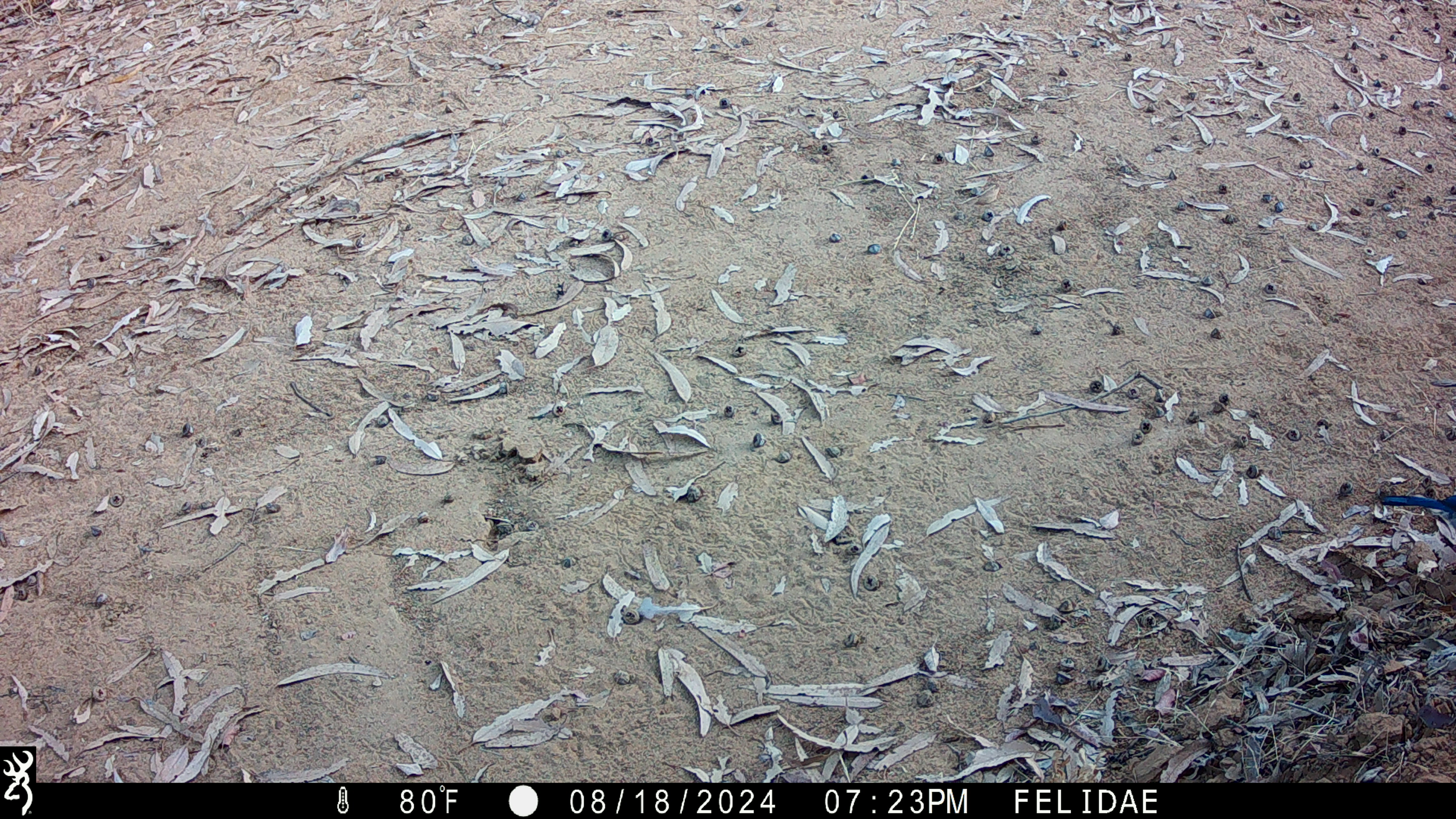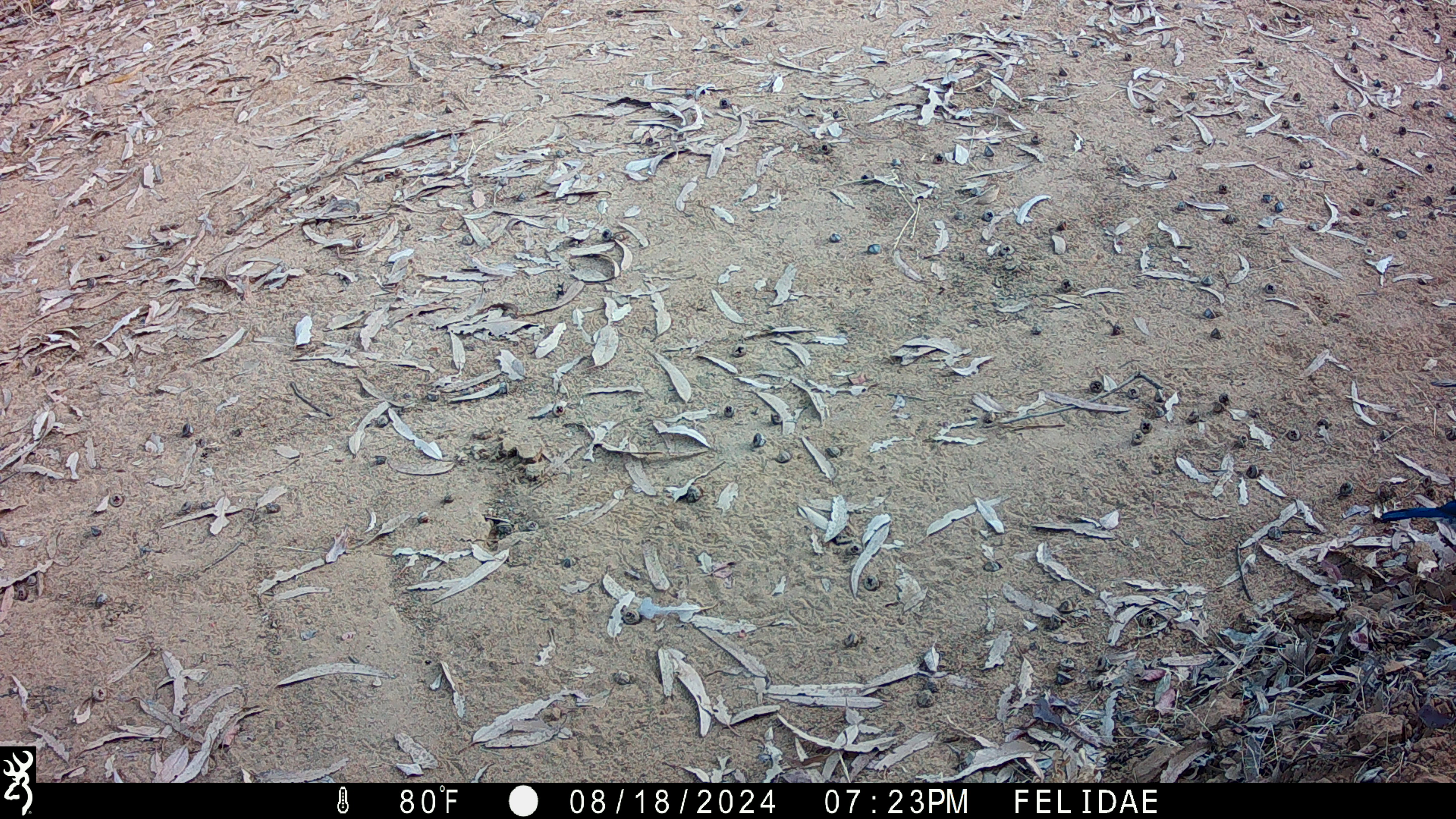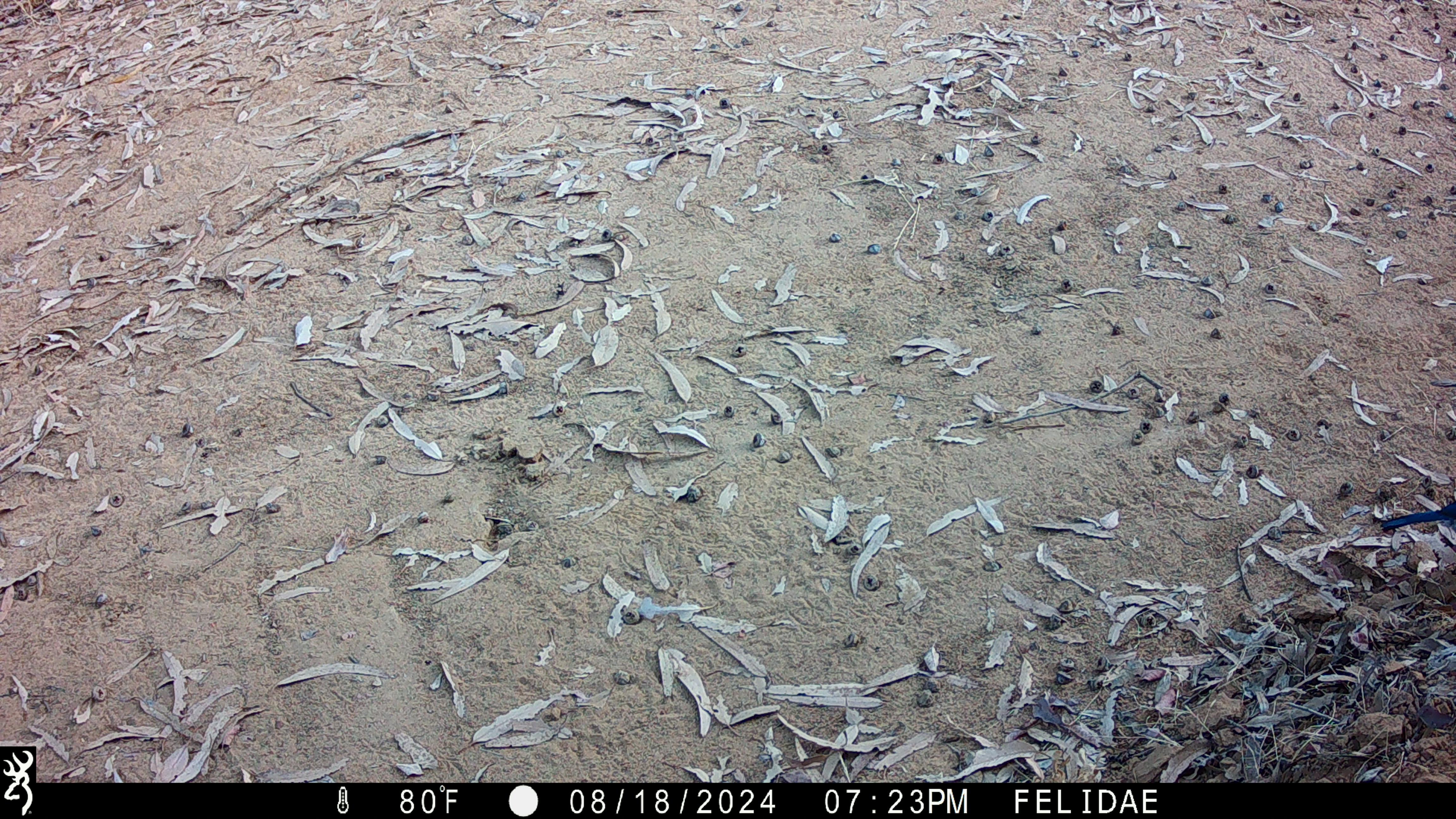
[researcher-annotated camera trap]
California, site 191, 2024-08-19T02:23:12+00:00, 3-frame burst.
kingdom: Animalia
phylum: Chordata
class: Aves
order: Passeriformes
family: Mimidae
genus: Toxostoma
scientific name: Toxostoma redivivum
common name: california thrasher